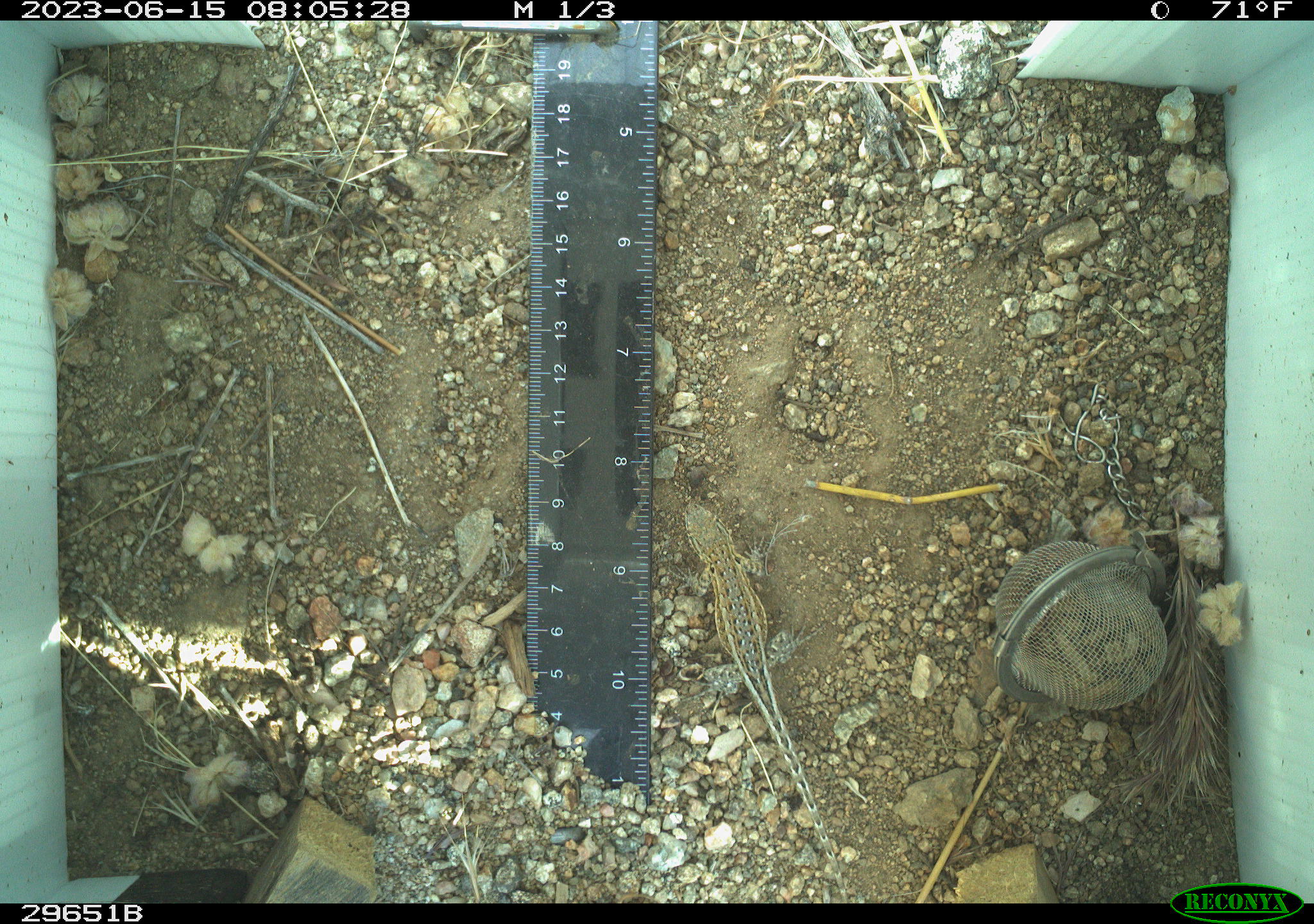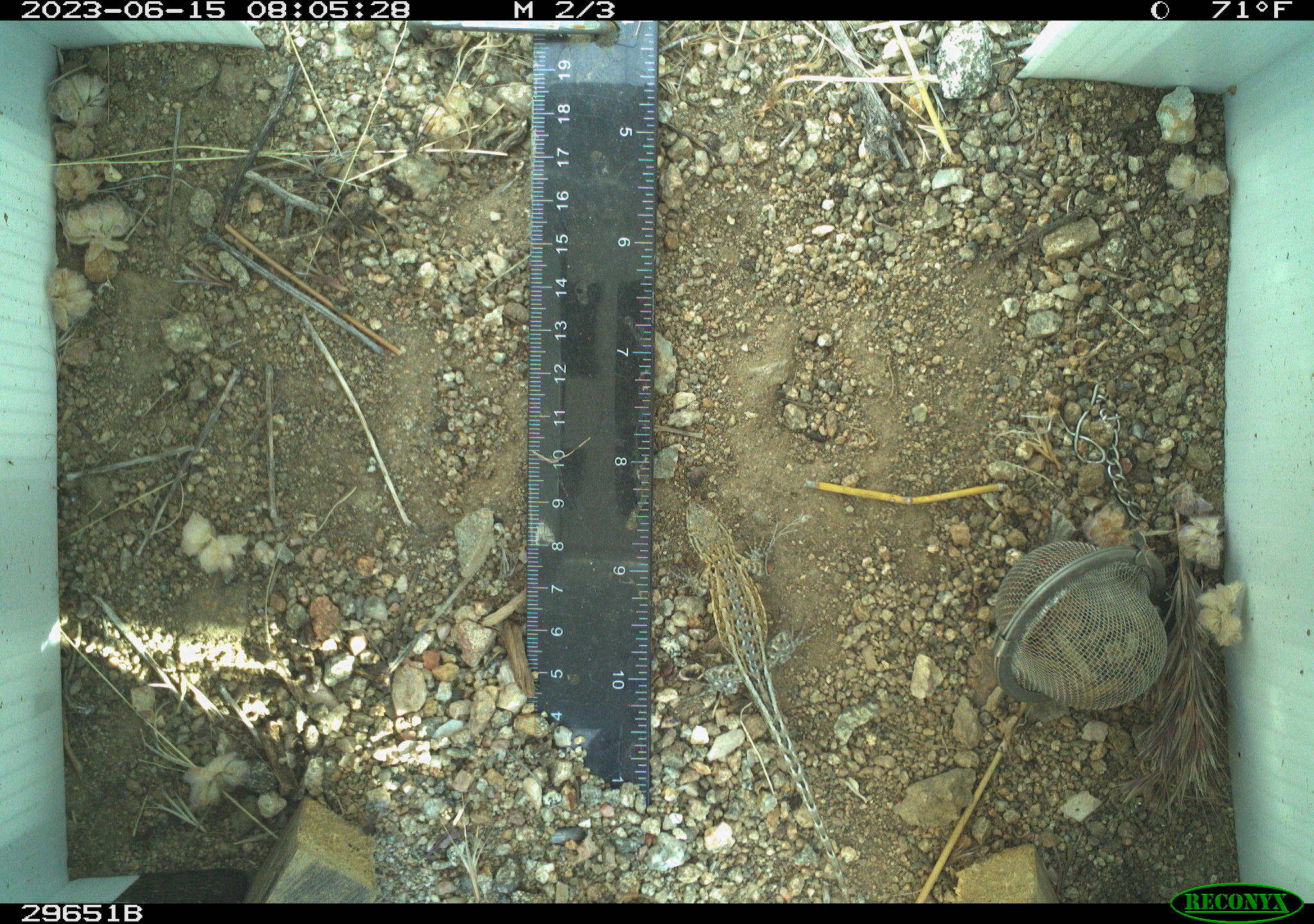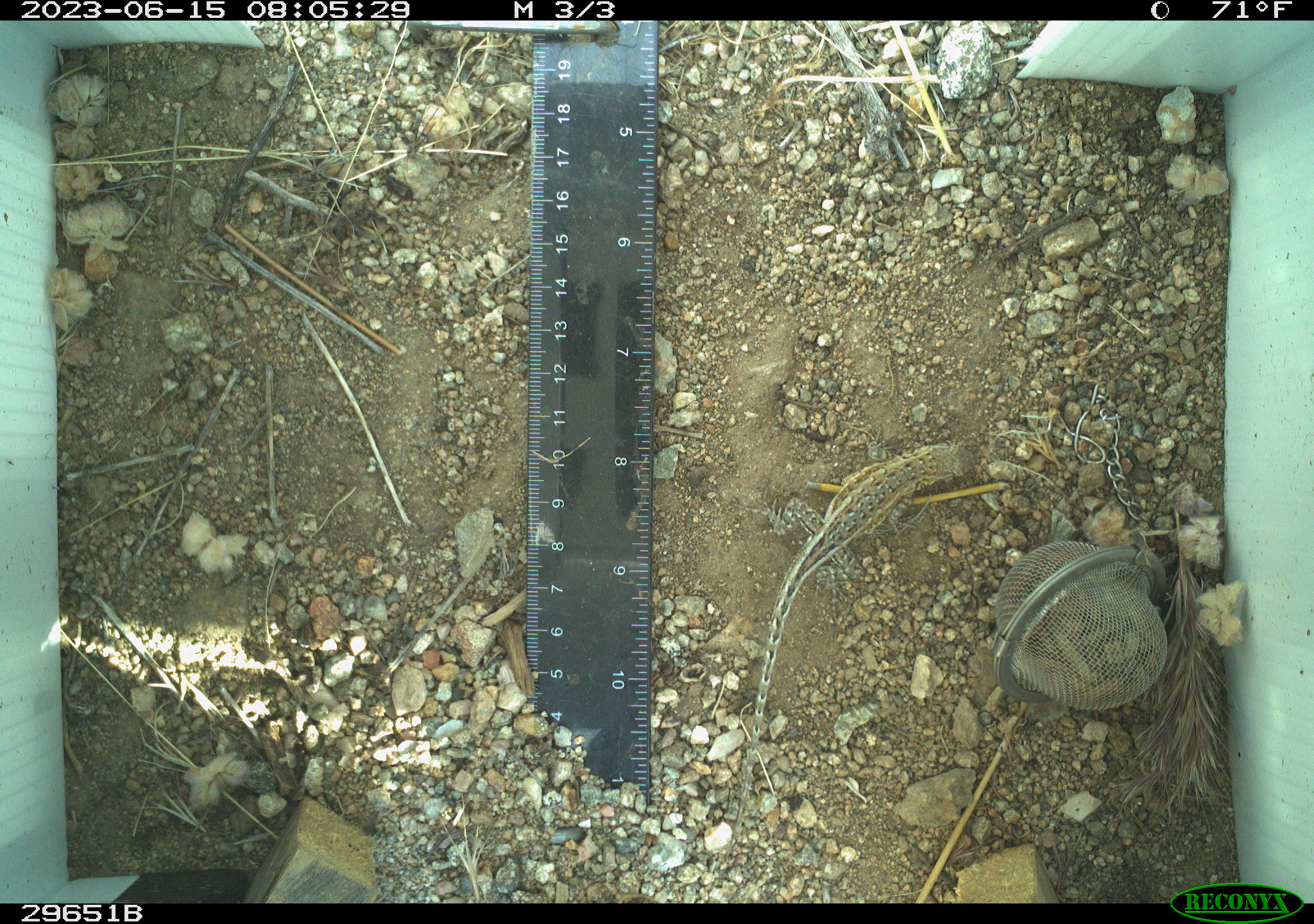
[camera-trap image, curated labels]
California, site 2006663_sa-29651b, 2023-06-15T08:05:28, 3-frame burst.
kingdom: Animalia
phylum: Chordata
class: Reptilia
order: Squamata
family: Phrynosomatidae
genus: Uta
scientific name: Uta stansburiana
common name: common side-blotched lizard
Common side-blotched lizard (Uta stansburiana).